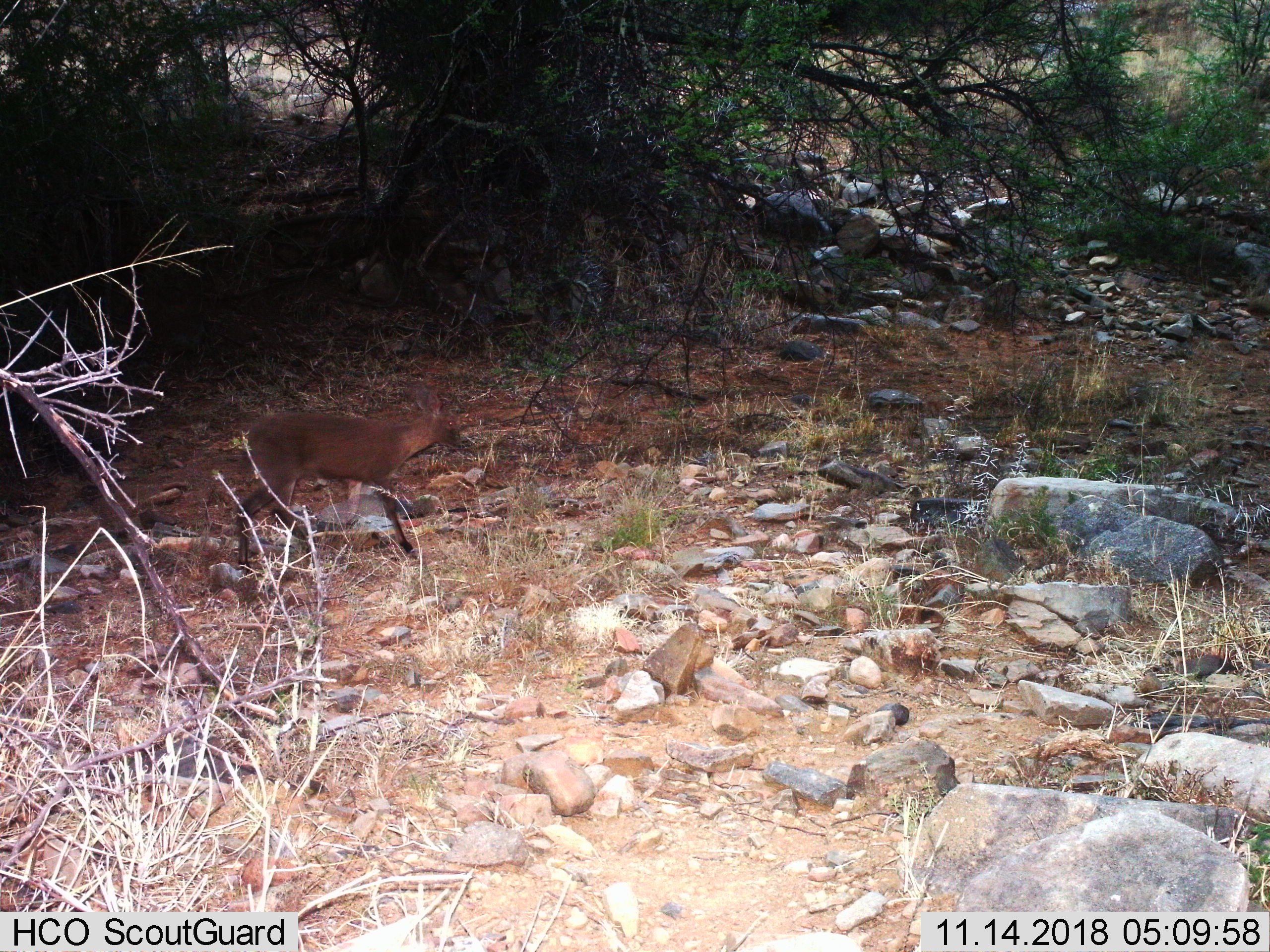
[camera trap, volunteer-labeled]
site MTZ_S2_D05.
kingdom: Animalia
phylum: Chordata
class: Mammalia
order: Artiodactyla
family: Bovidae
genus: Sylvicapra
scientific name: Sylvicapra grimmia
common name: common duiker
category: duikercommongrey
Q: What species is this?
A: Duikercommongrey (common duiker) (Sylvicapra grimmia).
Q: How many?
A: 1.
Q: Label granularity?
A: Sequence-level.